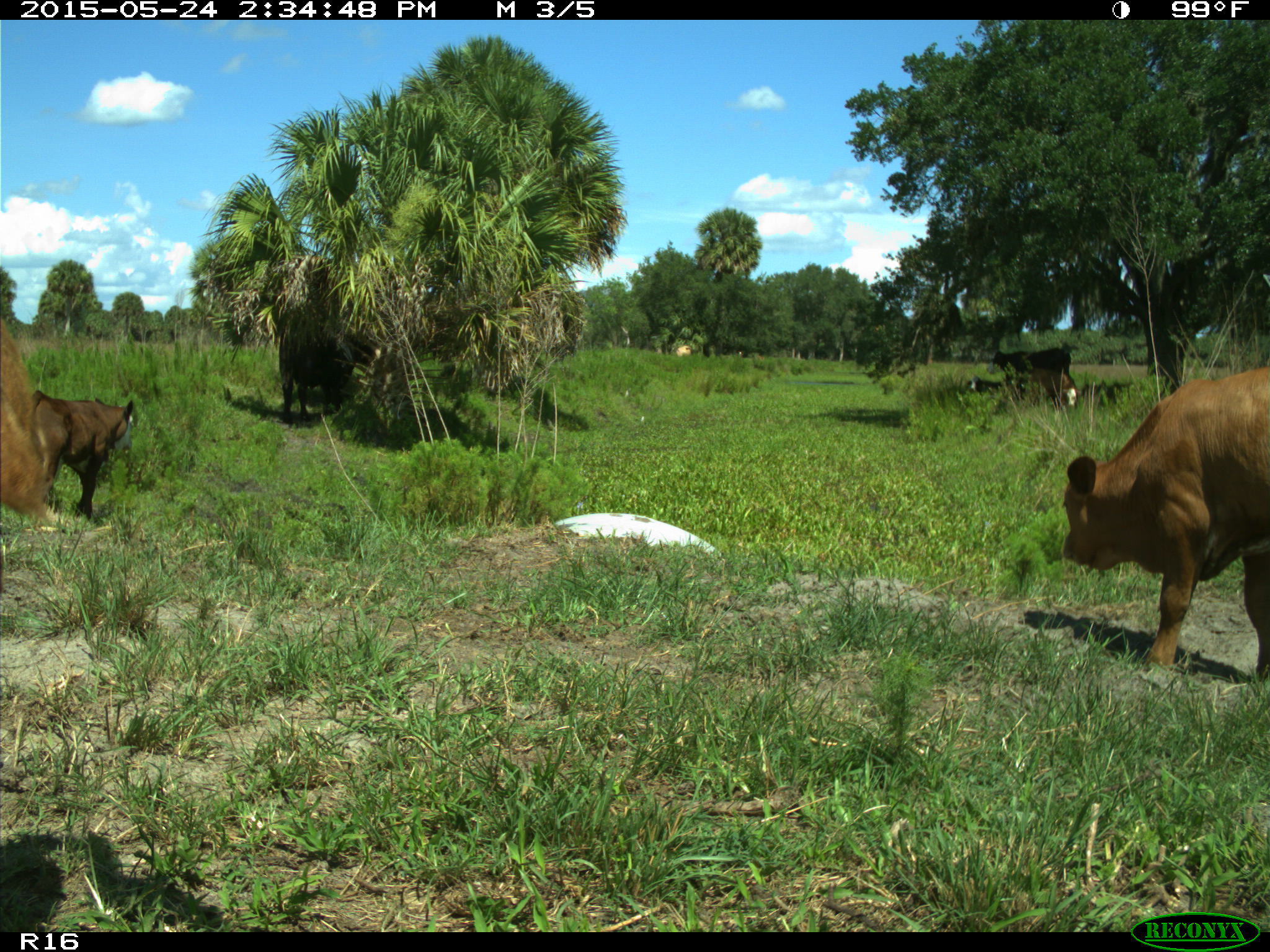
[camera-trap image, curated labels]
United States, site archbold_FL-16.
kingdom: Animalia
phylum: Chordata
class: Mammalia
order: Artiodactyla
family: Bovidae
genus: Bos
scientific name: Bos taurus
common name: domestic cow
Bos taurus (domestic cow).